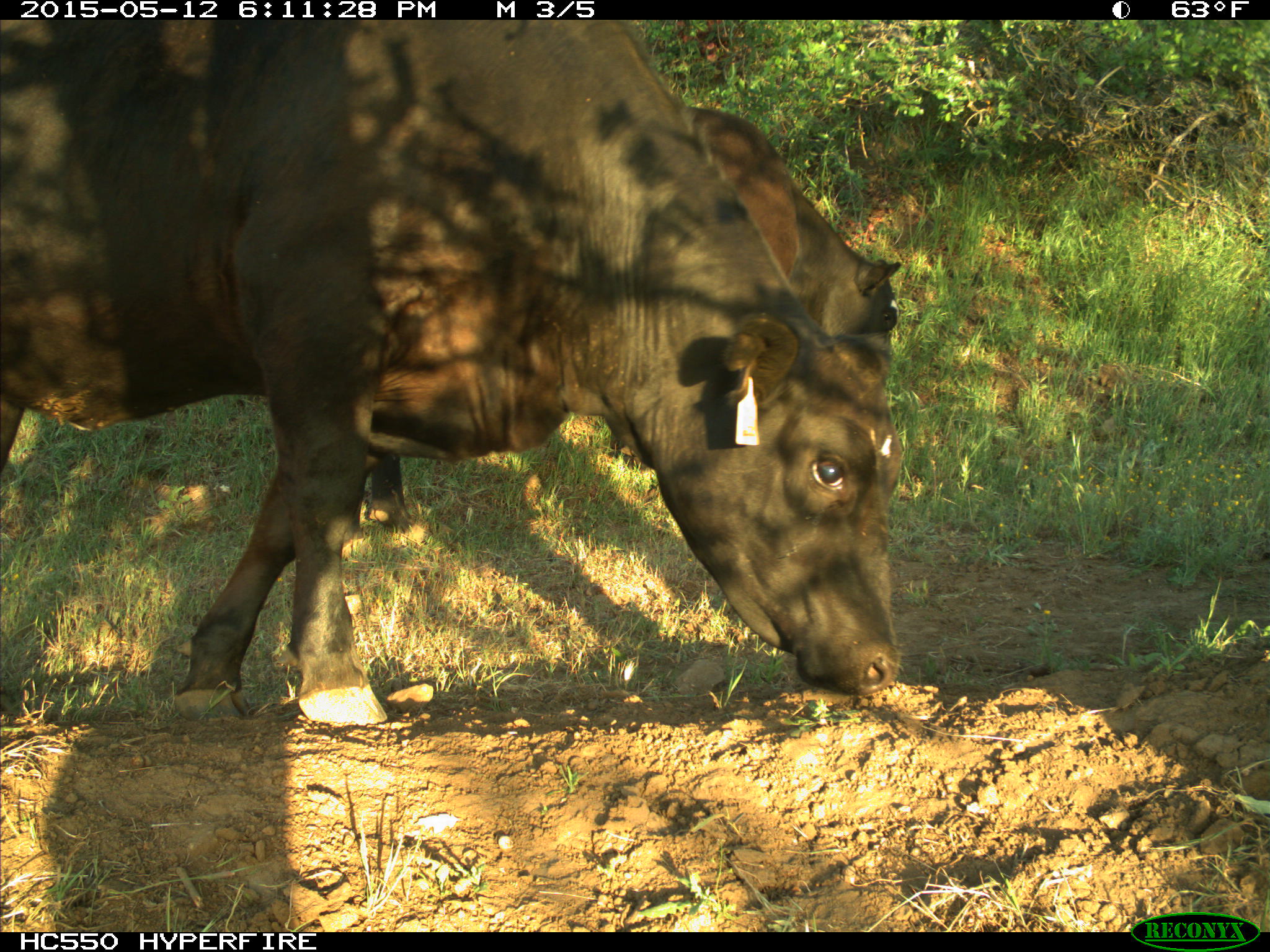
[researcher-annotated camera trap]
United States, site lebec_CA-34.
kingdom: Animalia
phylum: Chordata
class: Mammalia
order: Artiodactyla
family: Bovidae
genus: Bos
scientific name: Bos taurus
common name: domestic cow